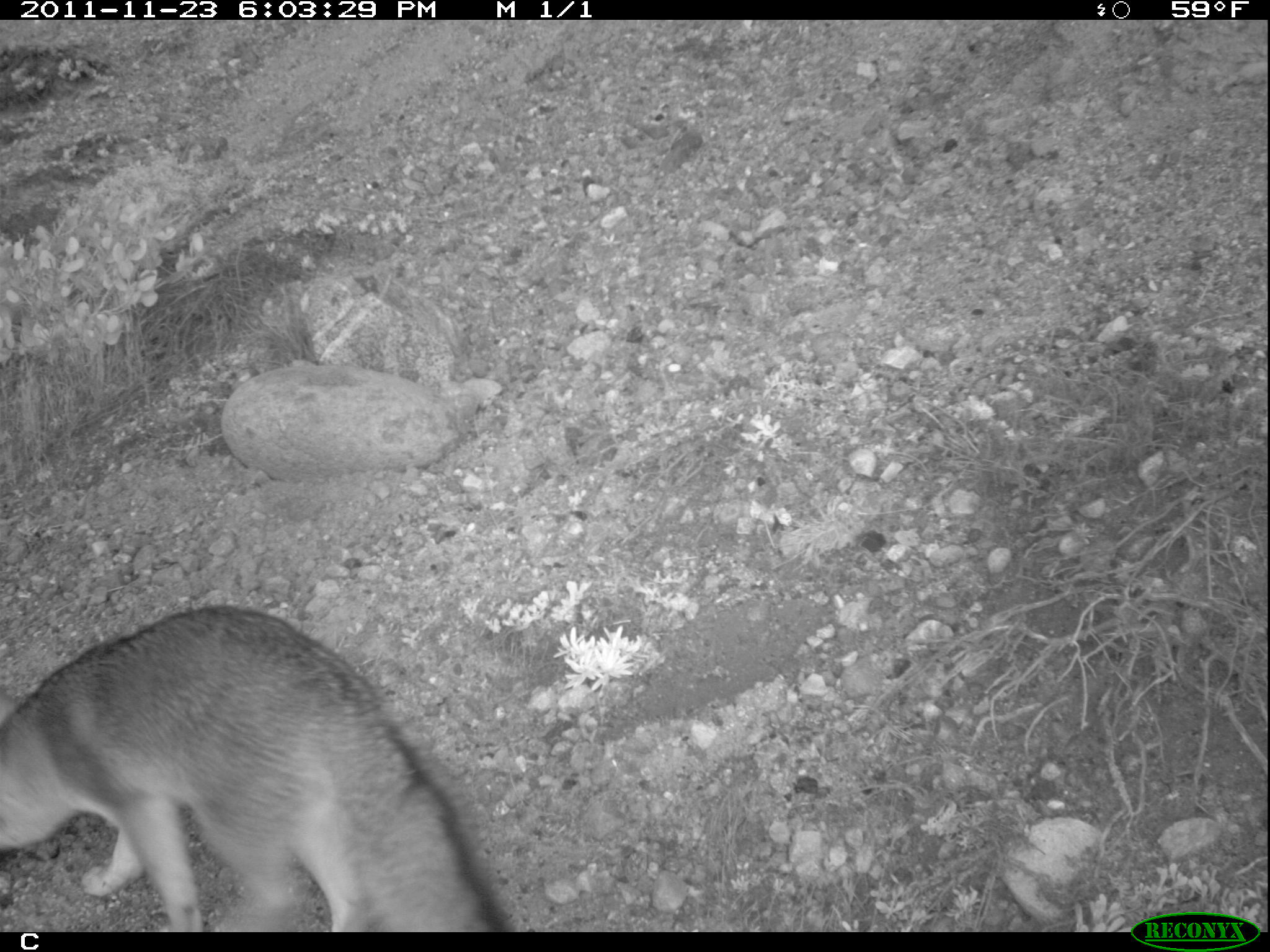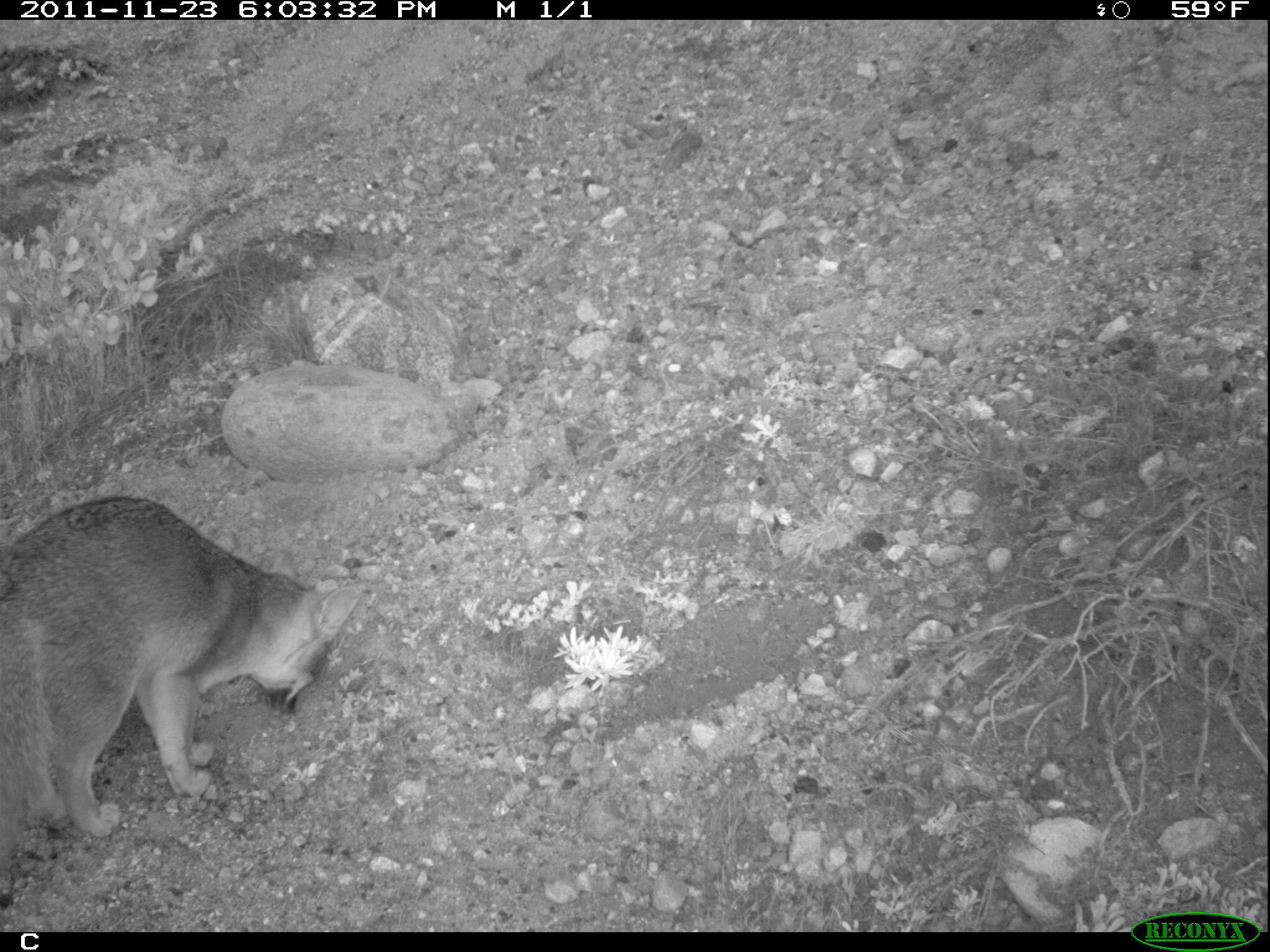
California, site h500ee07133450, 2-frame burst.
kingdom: Animalia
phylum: Chordata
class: Mammalia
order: Carnivora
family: Canidae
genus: Urocyon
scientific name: Urocyon littoralis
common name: island fox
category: fox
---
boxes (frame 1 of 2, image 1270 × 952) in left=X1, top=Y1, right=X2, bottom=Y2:
fox: left=0, top=606, right=493, bottom=928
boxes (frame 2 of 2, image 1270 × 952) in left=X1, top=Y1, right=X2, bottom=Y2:
fox: left=0, top=493, right=363, bottom=906